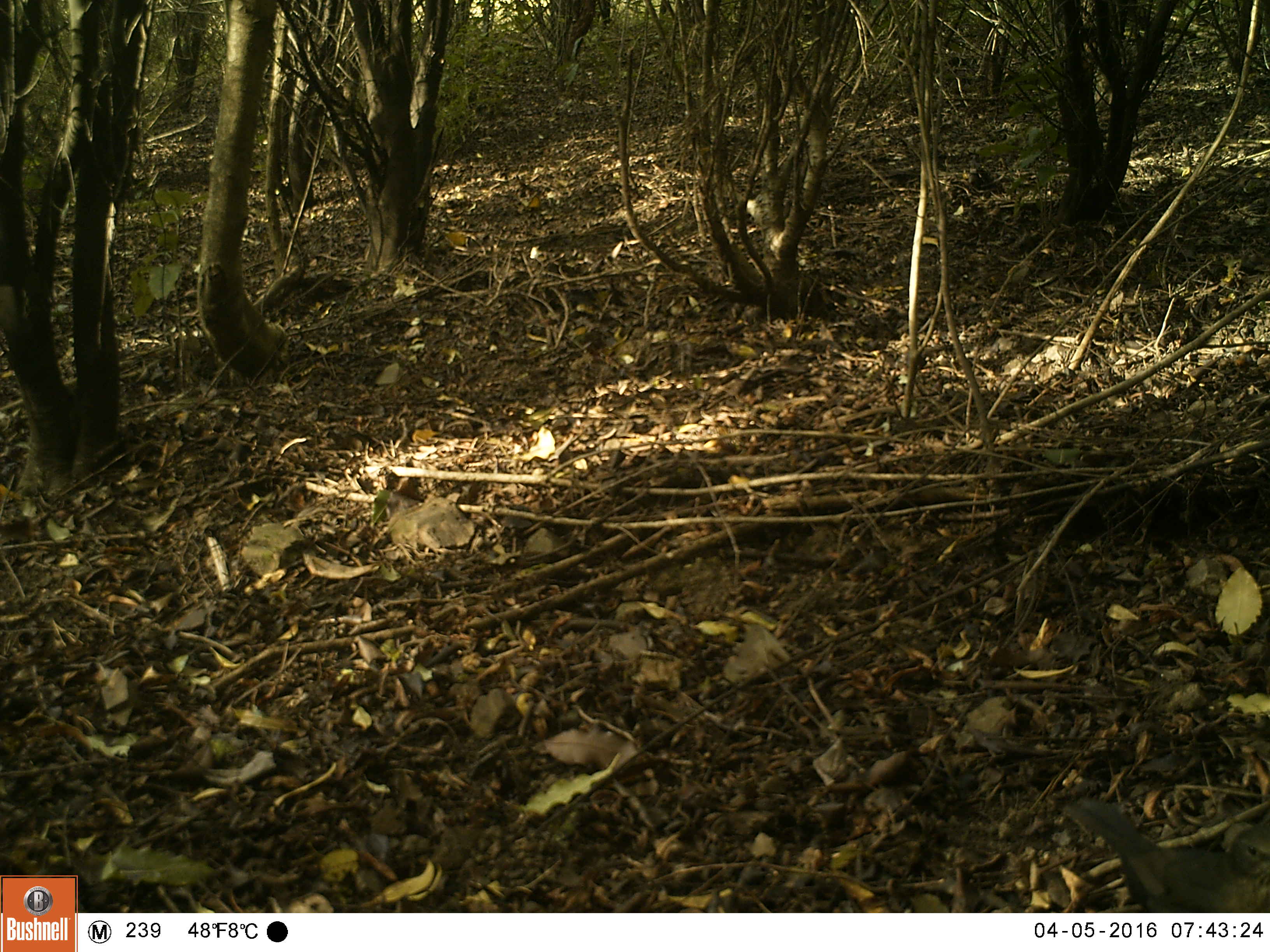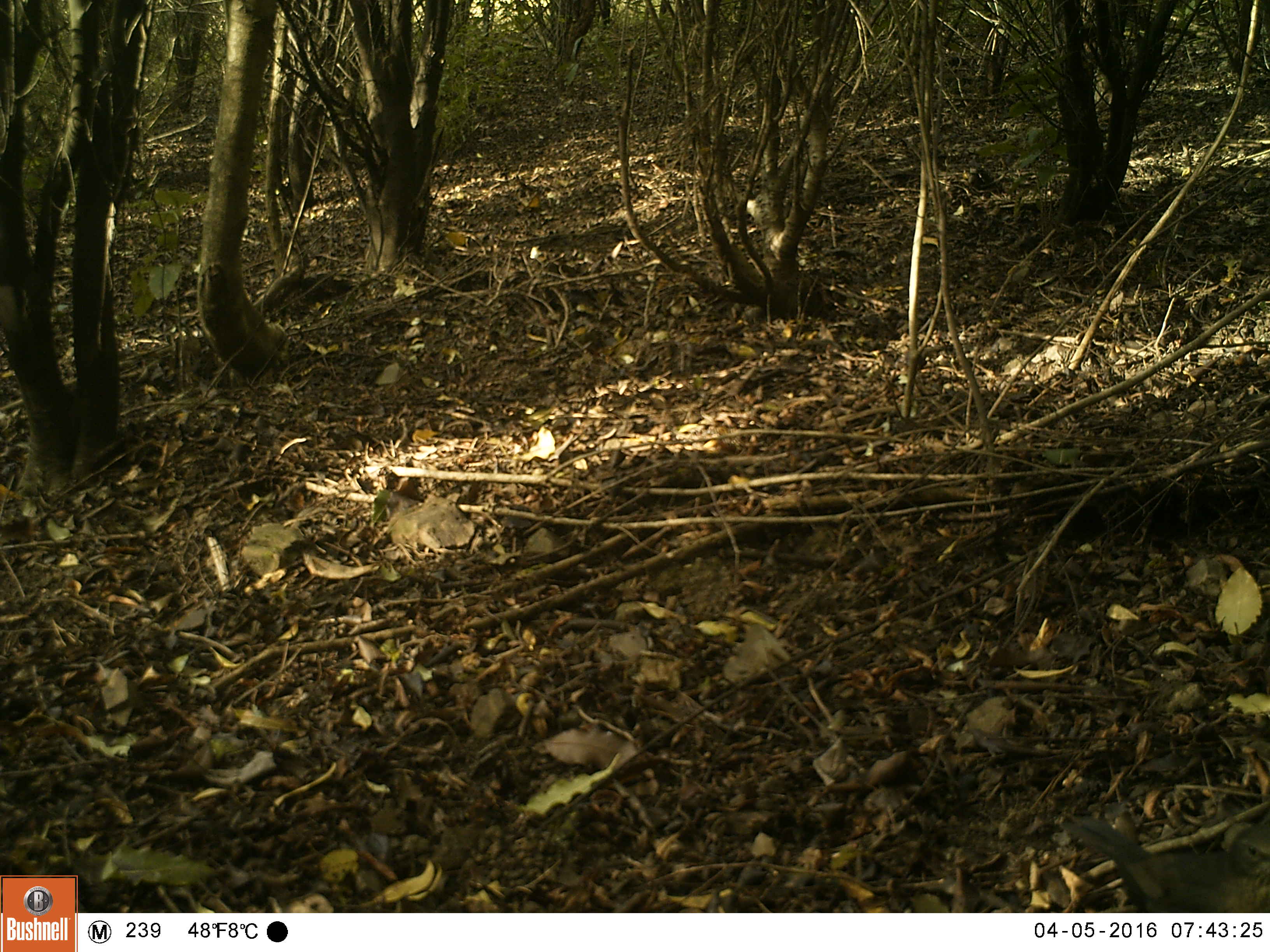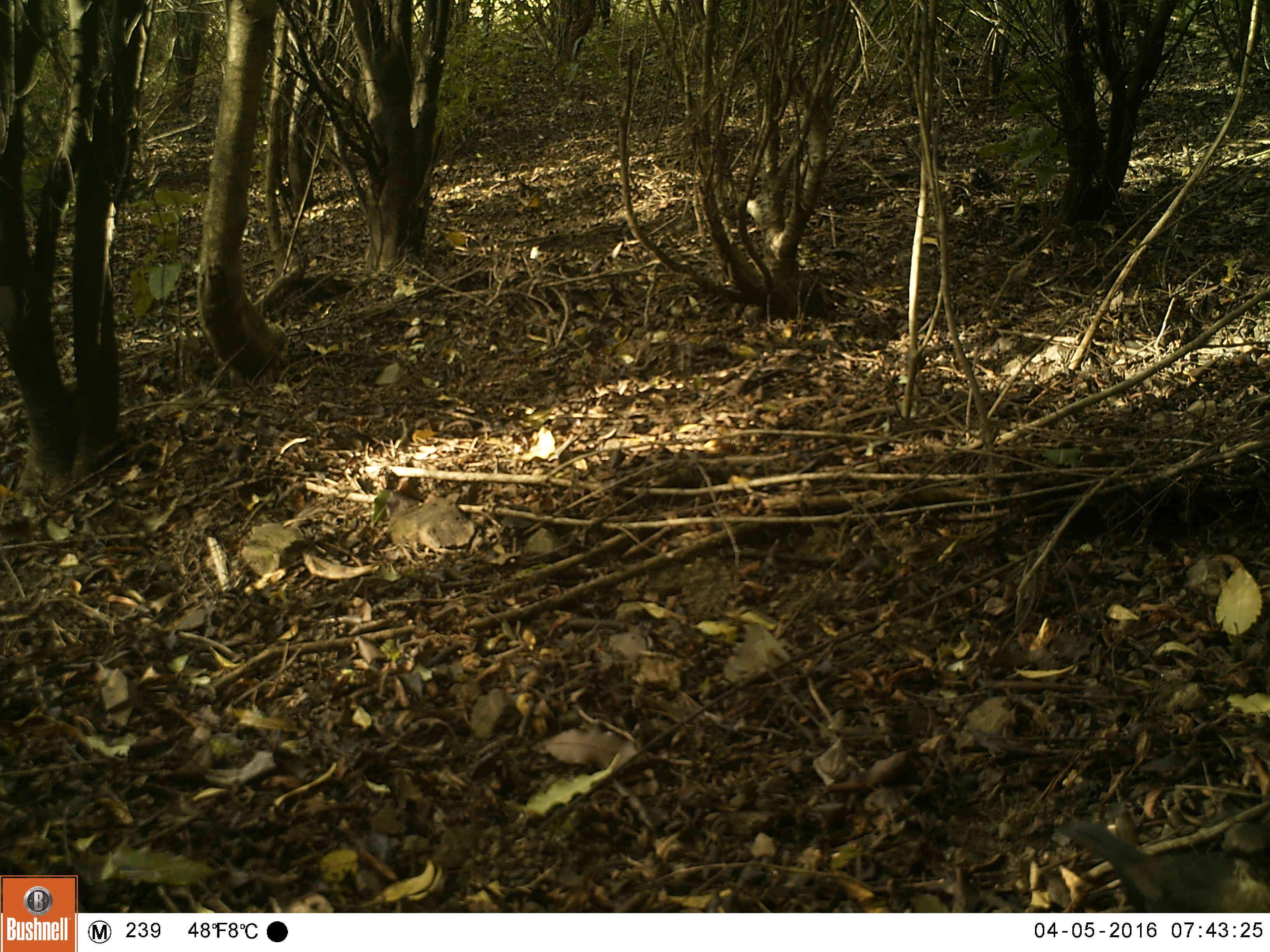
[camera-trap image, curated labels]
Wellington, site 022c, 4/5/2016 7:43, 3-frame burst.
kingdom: Animalia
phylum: Chordata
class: Aves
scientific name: Aves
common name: bird